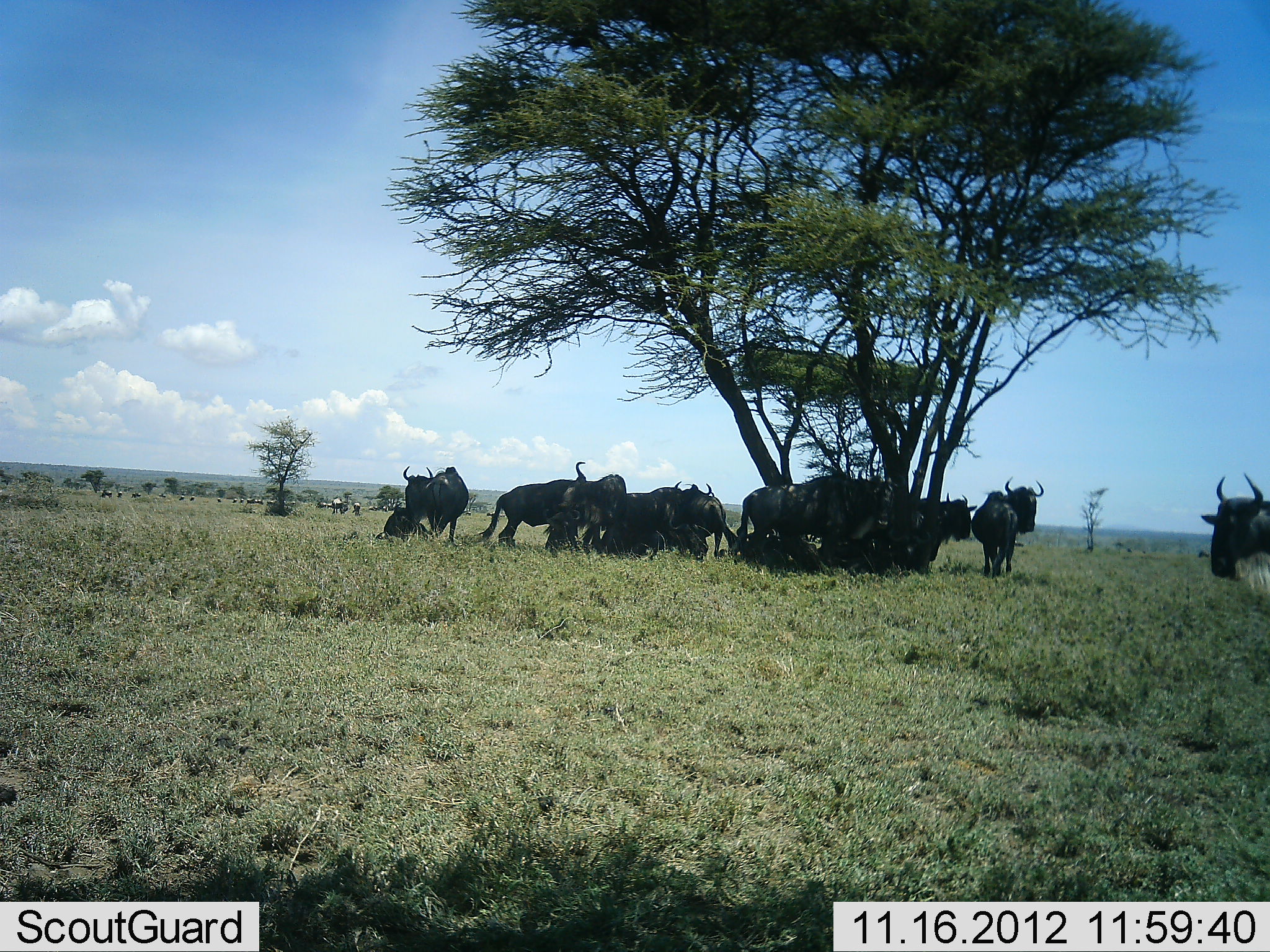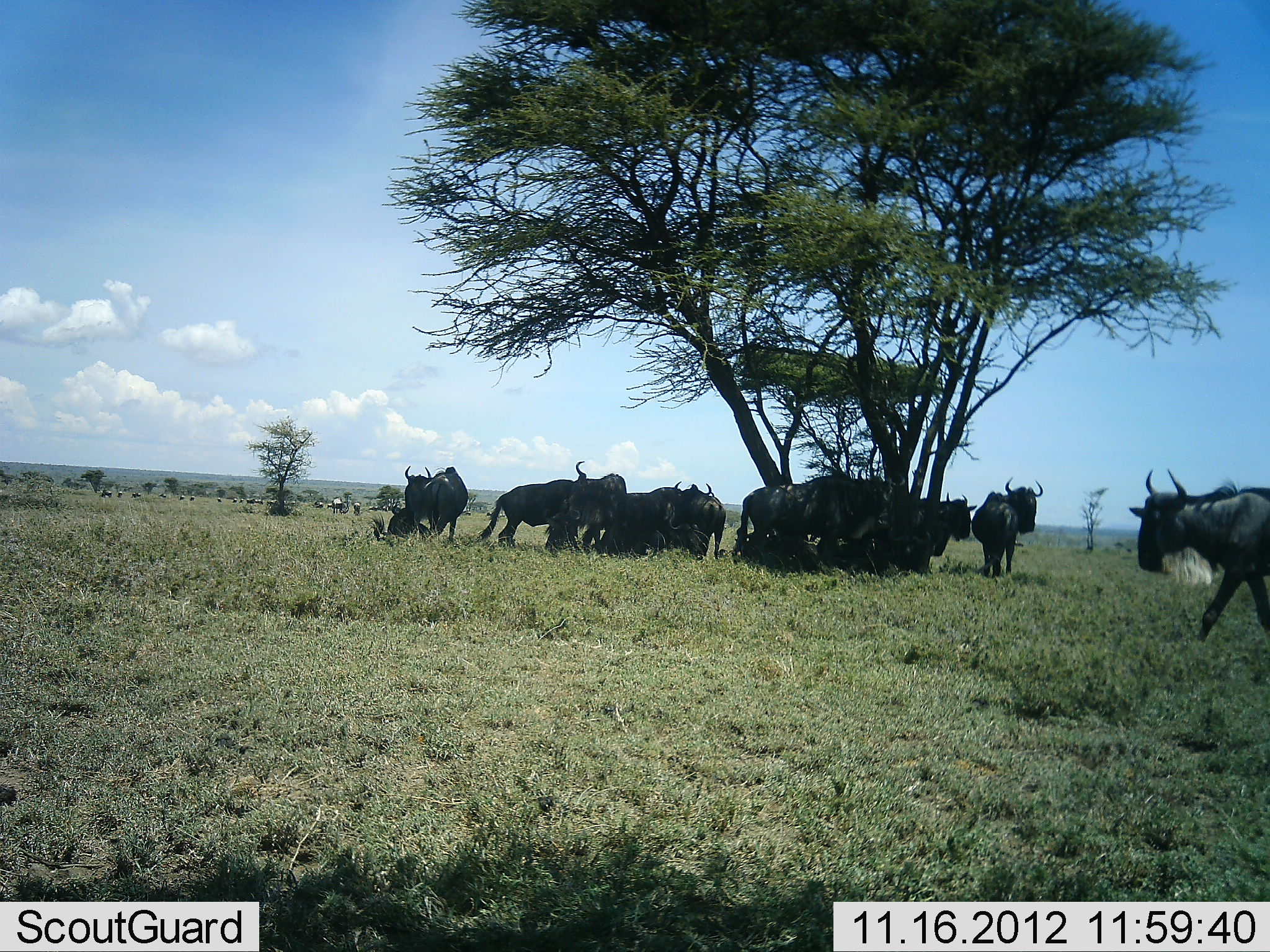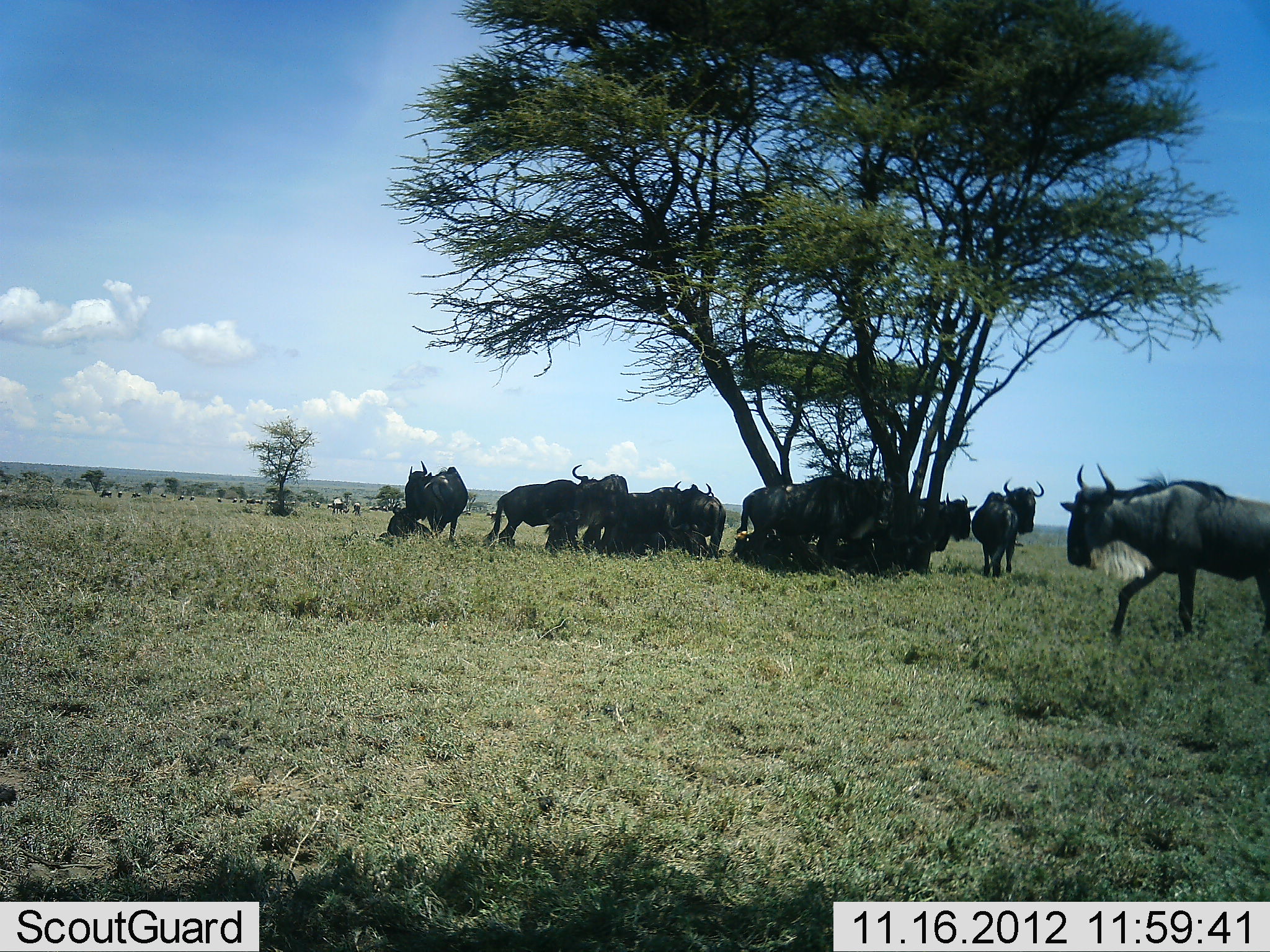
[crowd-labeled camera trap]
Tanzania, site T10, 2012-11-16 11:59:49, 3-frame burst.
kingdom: Animalia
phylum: Chordata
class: Mammalia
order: Artiodactyla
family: Bovidae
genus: Connochaetes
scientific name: Connochaetes taurinus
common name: blue wildebeest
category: wildebeest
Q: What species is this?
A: Wildebeest (blue wildebeest) (Connochaetes taurinus).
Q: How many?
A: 11-50.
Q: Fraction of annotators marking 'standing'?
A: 91%.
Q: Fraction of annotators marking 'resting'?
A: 82%.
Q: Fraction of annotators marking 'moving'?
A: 64%.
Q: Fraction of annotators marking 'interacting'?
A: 9%.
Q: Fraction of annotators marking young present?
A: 0%.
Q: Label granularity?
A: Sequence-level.